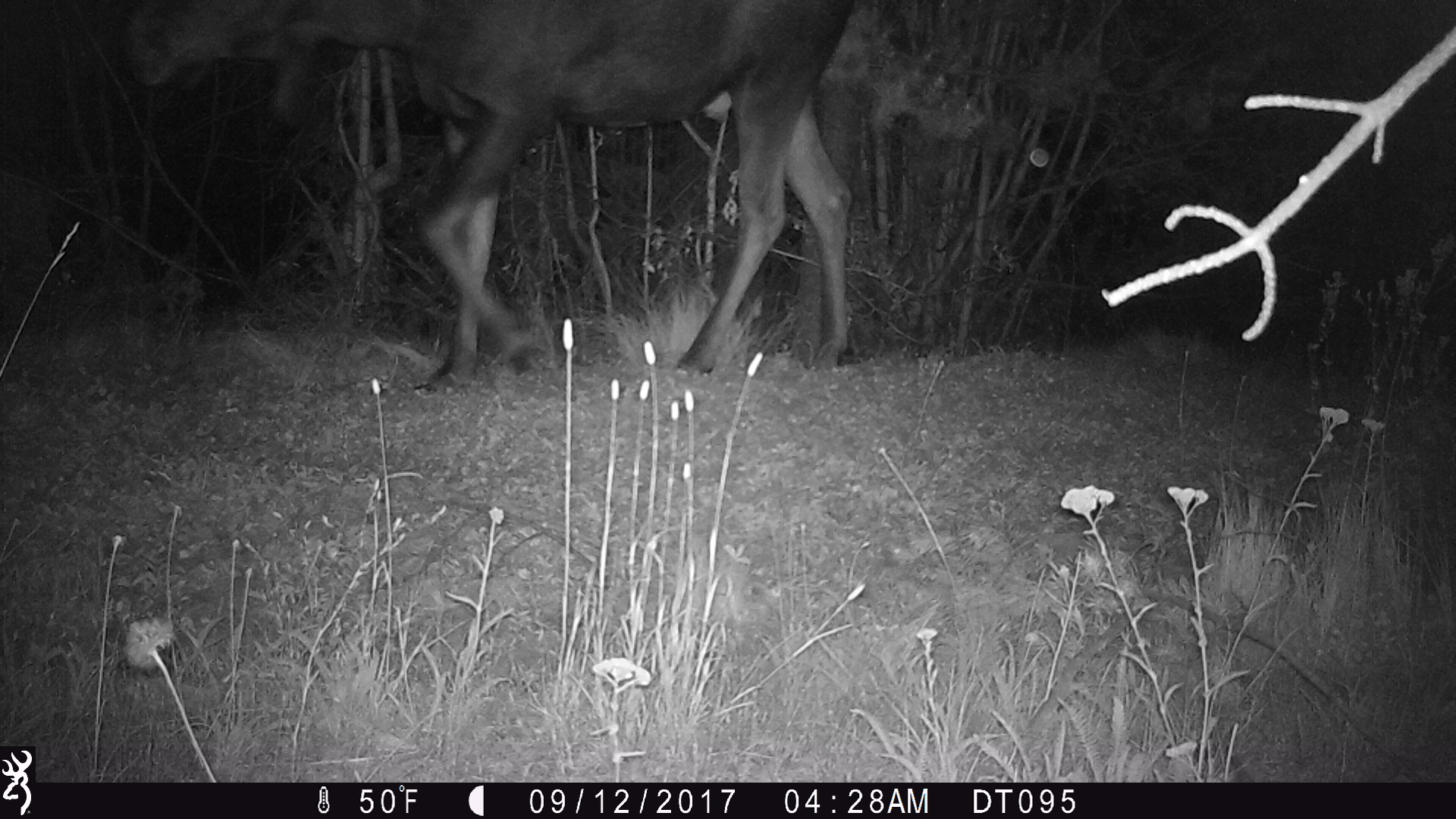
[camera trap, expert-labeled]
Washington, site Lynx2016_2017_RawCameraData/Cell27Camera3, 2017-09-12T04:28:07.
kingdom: Animalia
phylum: Chordata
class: Mammalia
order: Artiodactyla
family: Cervidae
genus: Alces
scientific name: Alces alces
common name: moose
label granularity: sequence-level